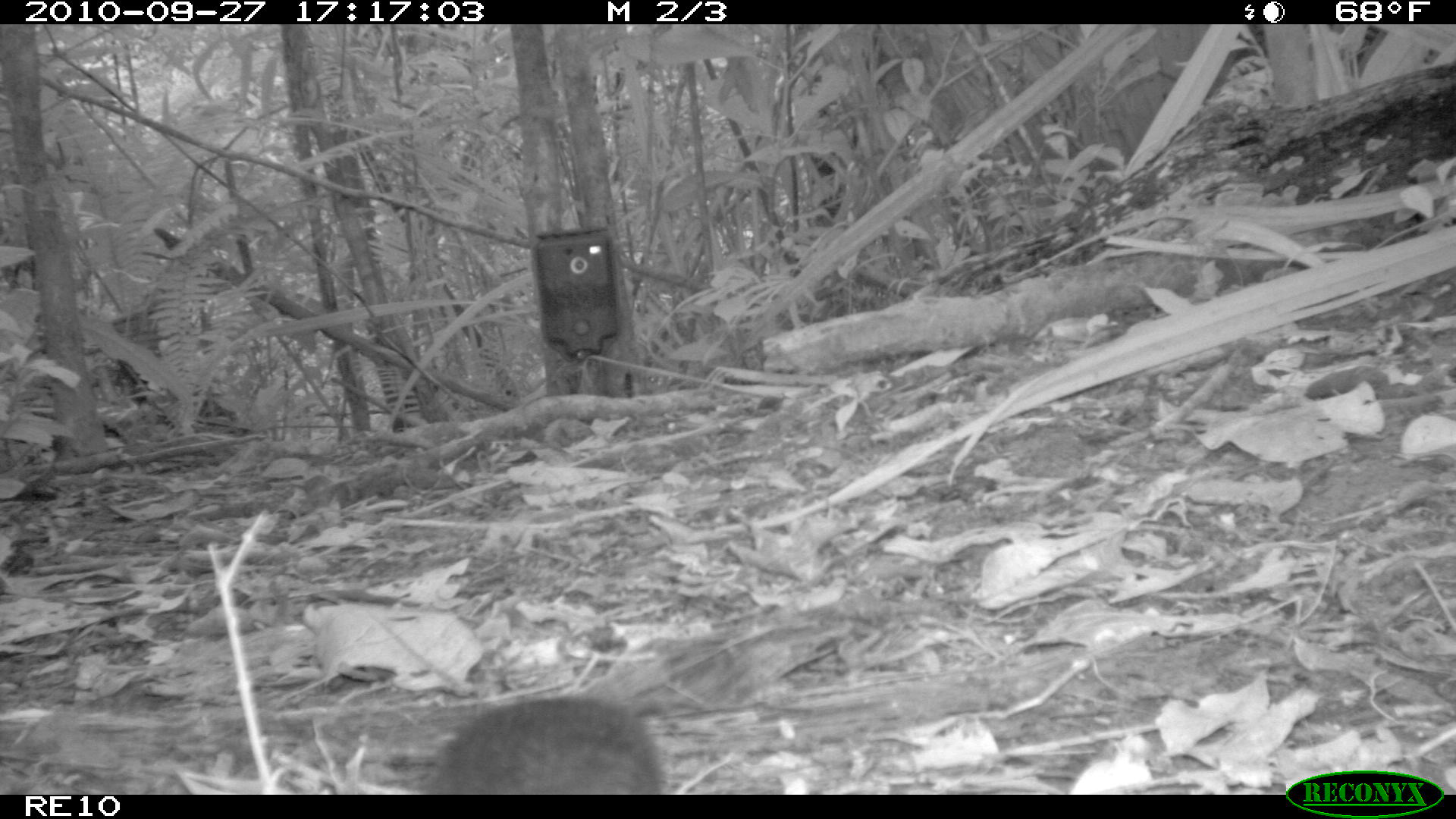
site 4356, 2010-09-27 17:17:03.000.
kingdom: Animalia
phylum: Chordata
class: Mammalia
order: Rodentia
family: Muridae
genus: Rattus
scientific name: Rattus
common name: rodent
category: unknown rat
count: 1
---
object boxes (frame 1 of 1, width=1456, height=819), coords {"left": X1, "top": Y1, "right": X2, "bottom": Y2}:
unknown rat: {"left": 432, "top": 697, "right": 660, "bottom": 794}